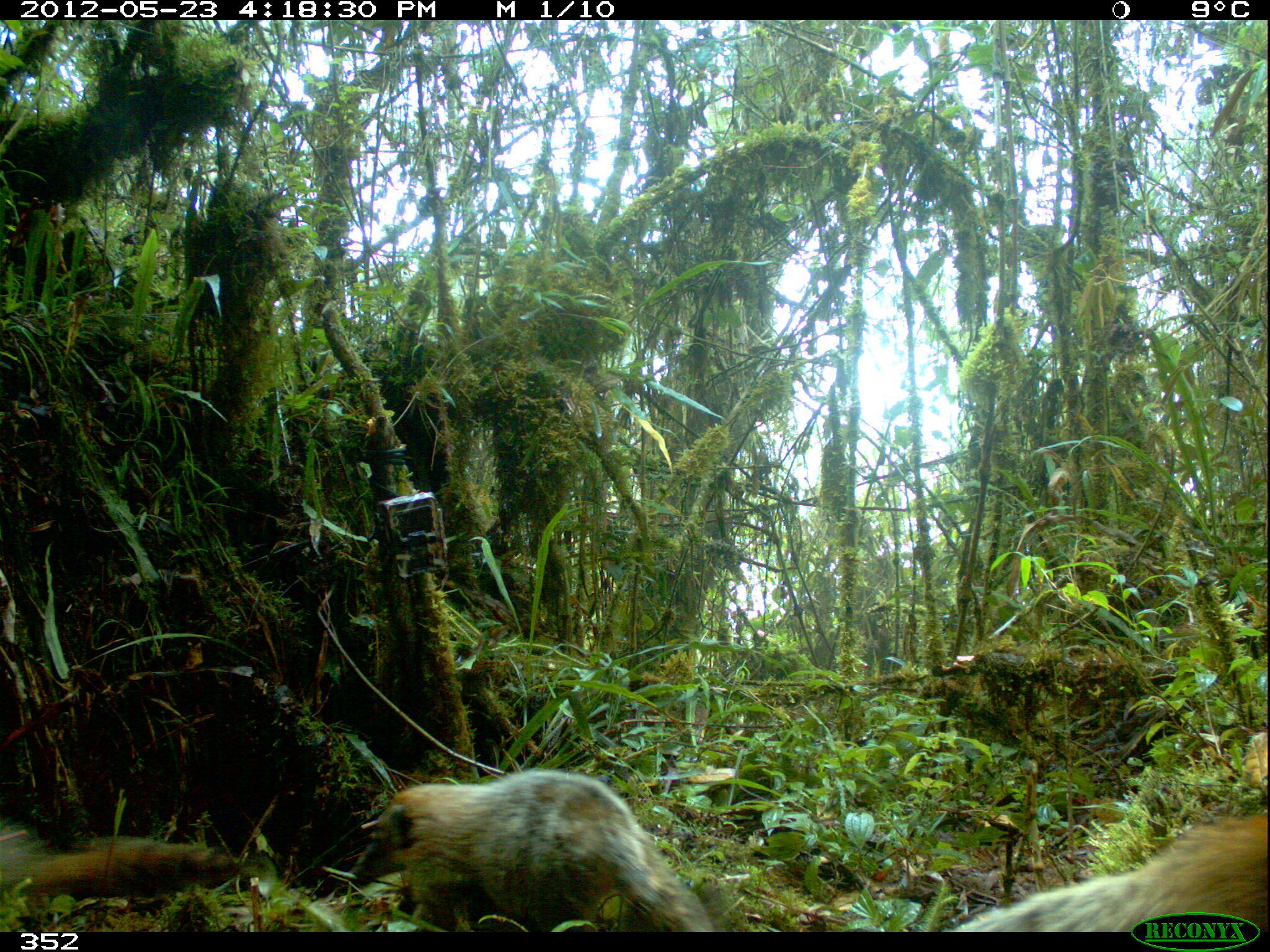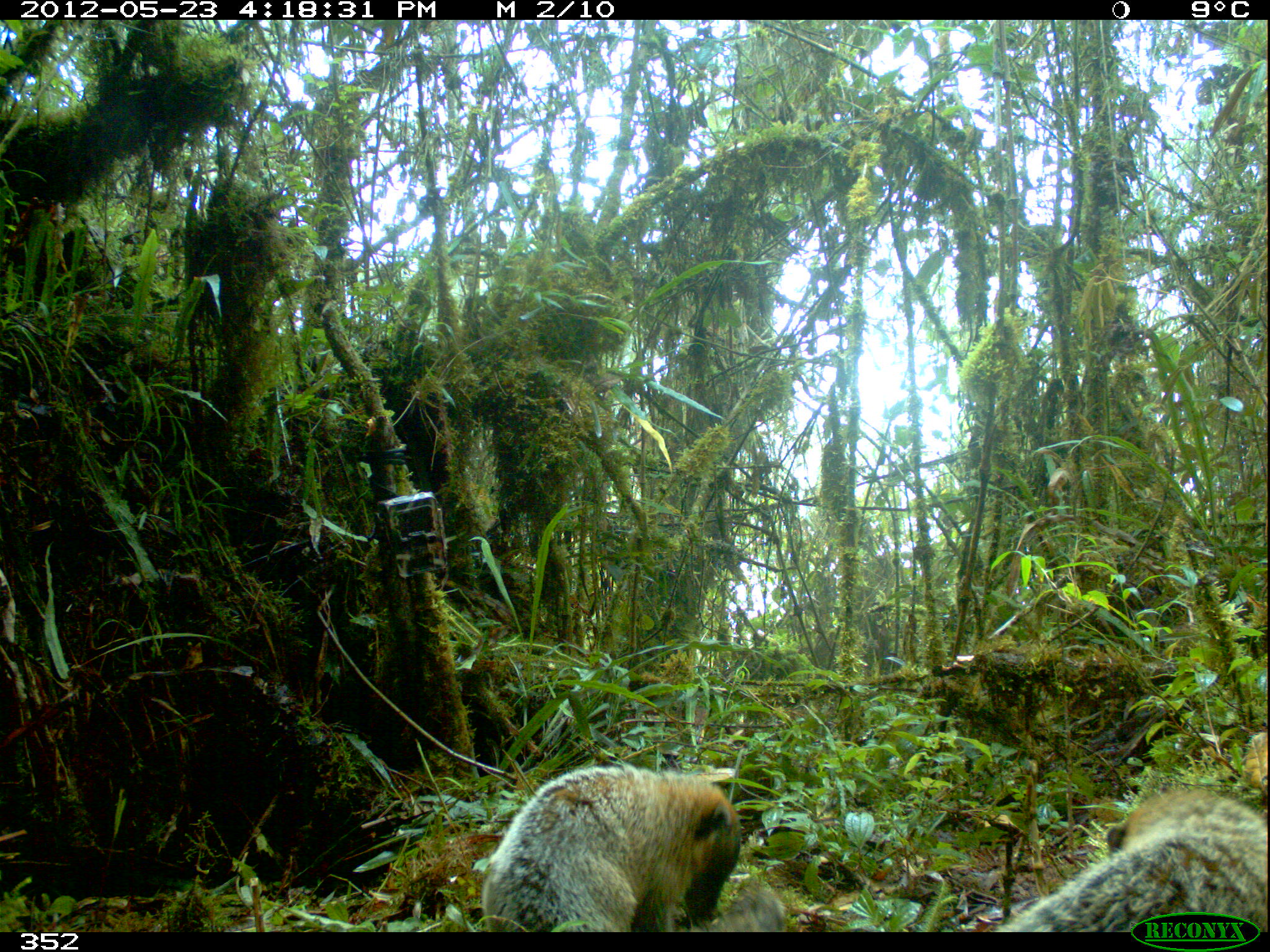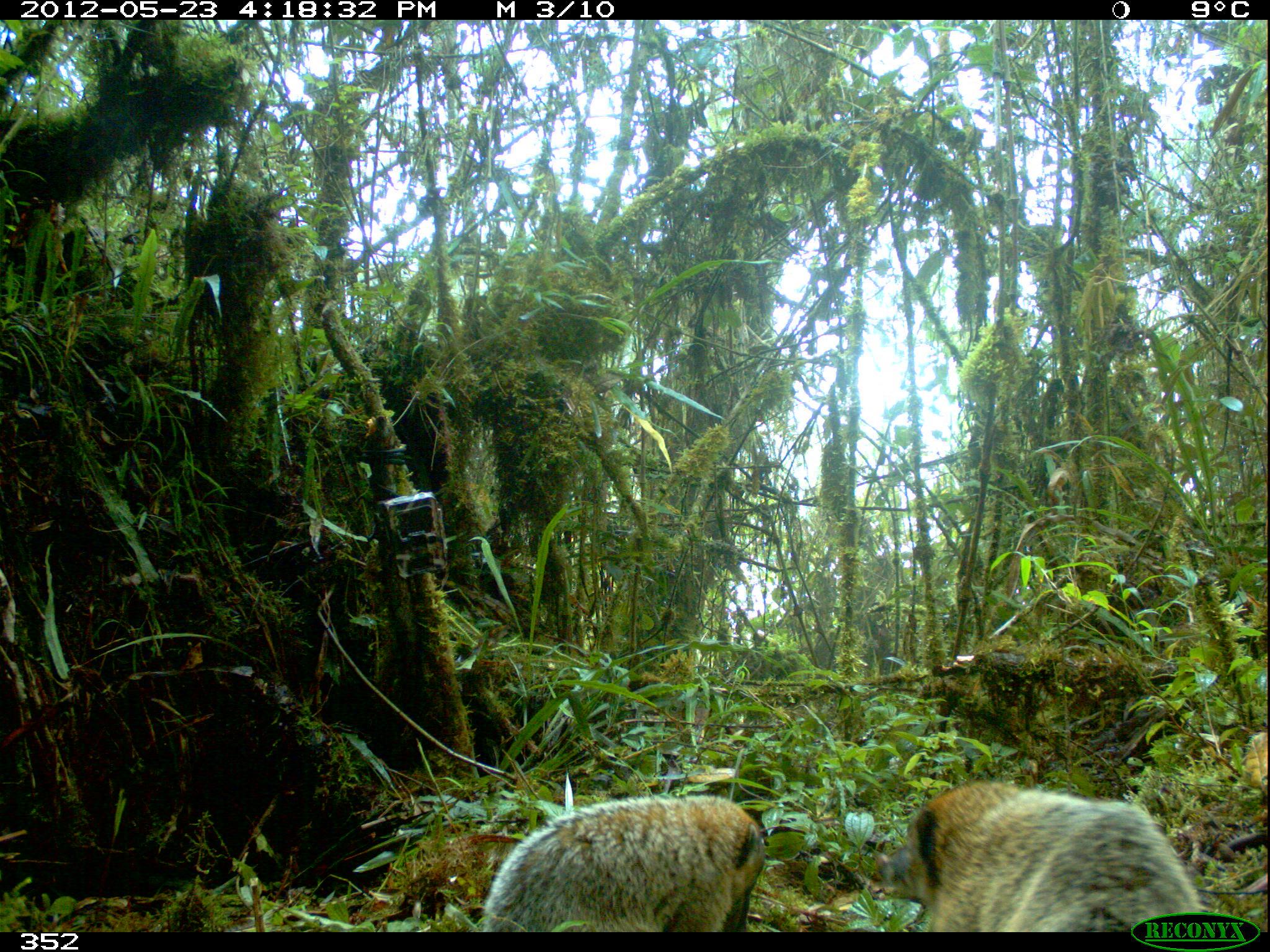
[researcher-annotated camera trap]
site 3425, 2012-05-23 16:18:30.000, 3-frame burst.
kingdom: Animalia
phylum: Chordata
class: Mammalia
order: Carnivora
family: Procyonidae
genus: Nasua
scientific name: Nasua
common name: coatis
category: unknown coati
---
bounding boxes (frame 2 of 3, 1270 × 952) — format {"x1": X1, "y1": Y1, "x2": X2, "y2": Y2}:
unknown coati: {"x1": 480, "y1": 764, "x2": 786, "y2": 931}; {"x1": 991, "y1": 787, "x2": 1266, "y2": 932}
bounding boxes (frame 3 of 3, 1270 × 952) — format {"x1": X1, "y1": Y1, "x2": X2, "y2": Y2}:
unknown coati: {"x1": 875, "y1": 779, "x2": 1208, "y2": 932}; {"x1": 479, "y1": 792, "x2": 766, "y2": 932}